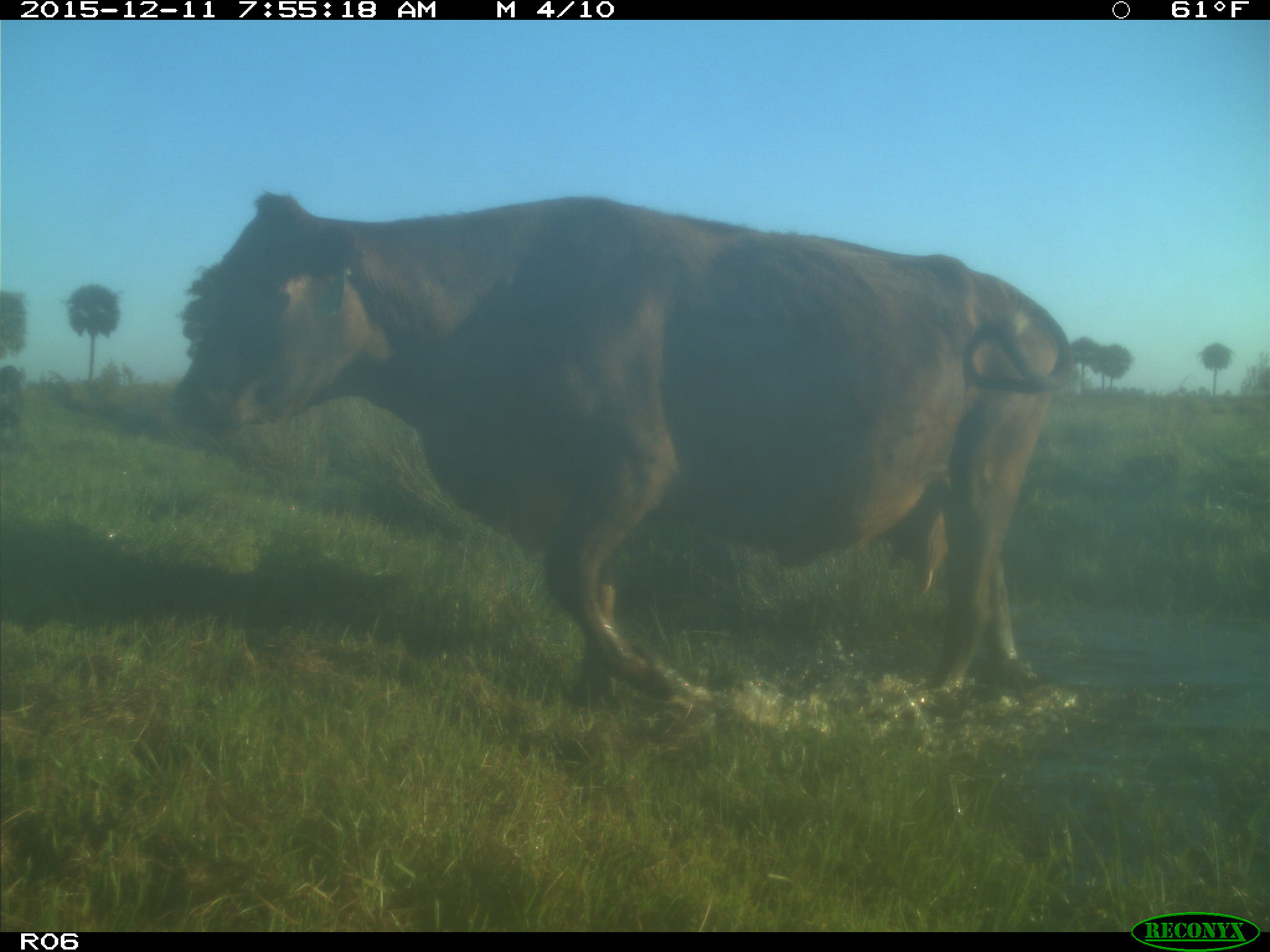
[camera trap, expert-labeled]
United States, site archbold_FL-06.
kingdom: Animalia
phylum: Chordata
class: Mammalia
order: Artiodactyla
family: Bovidae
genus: Bos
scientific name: Bos taurus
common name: domestic cow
Bos taurus (domestic cow).